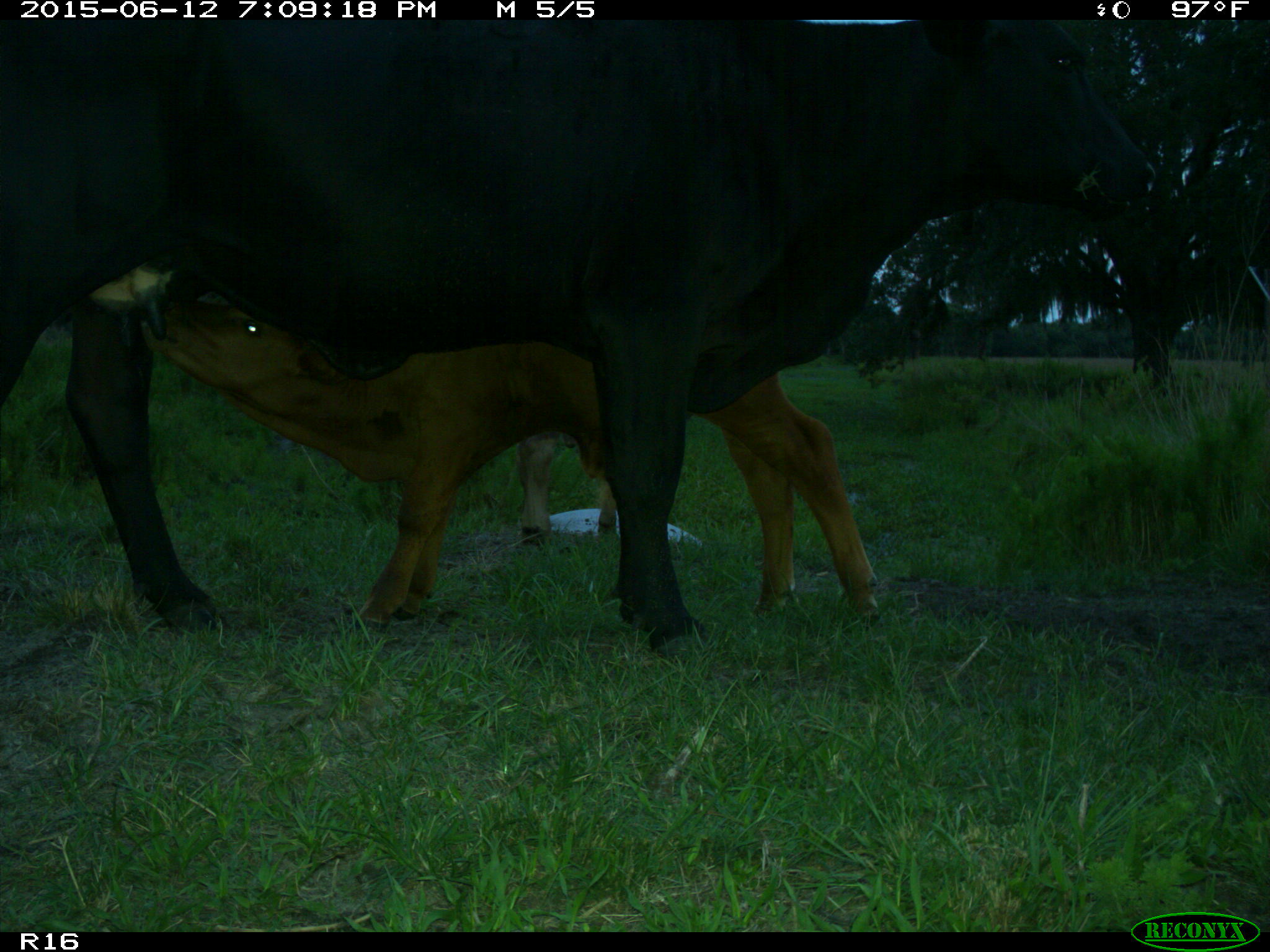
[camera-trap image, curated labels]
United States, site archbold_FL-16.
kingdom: Animalia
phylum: Chordata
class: Mammalia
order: Artiodactyla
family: Bovidae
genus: Bos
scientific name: Bos taurus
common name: domestic cow